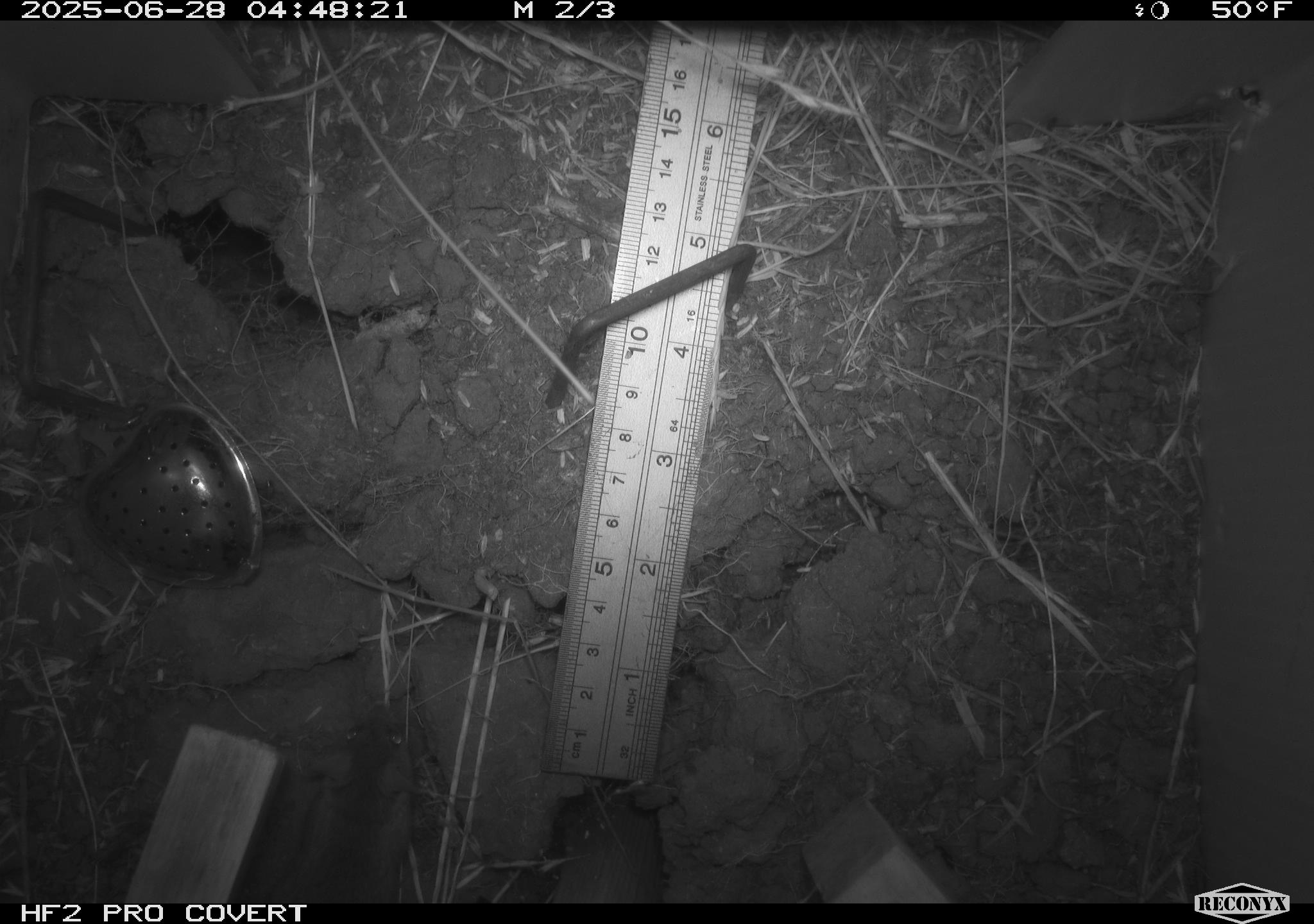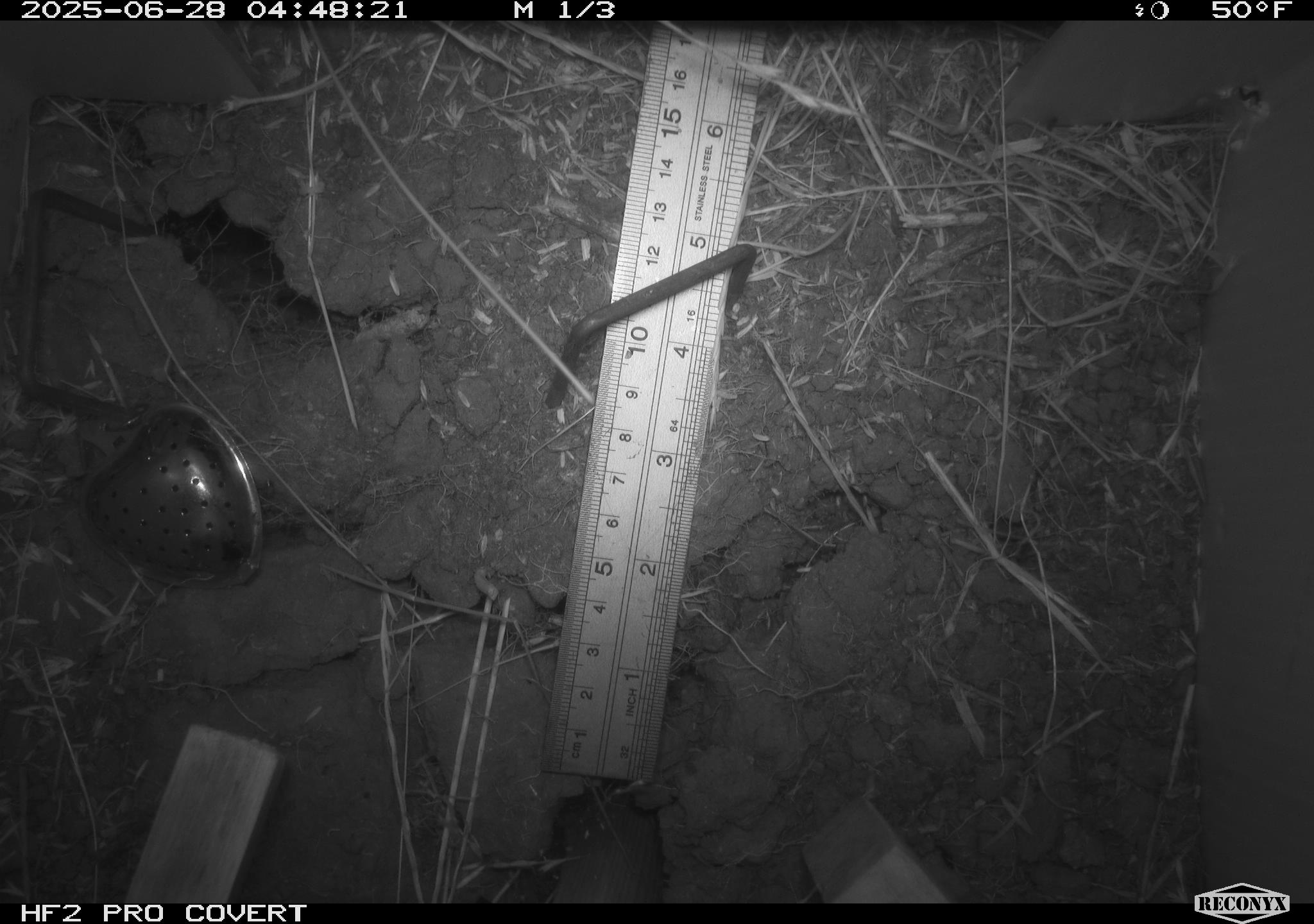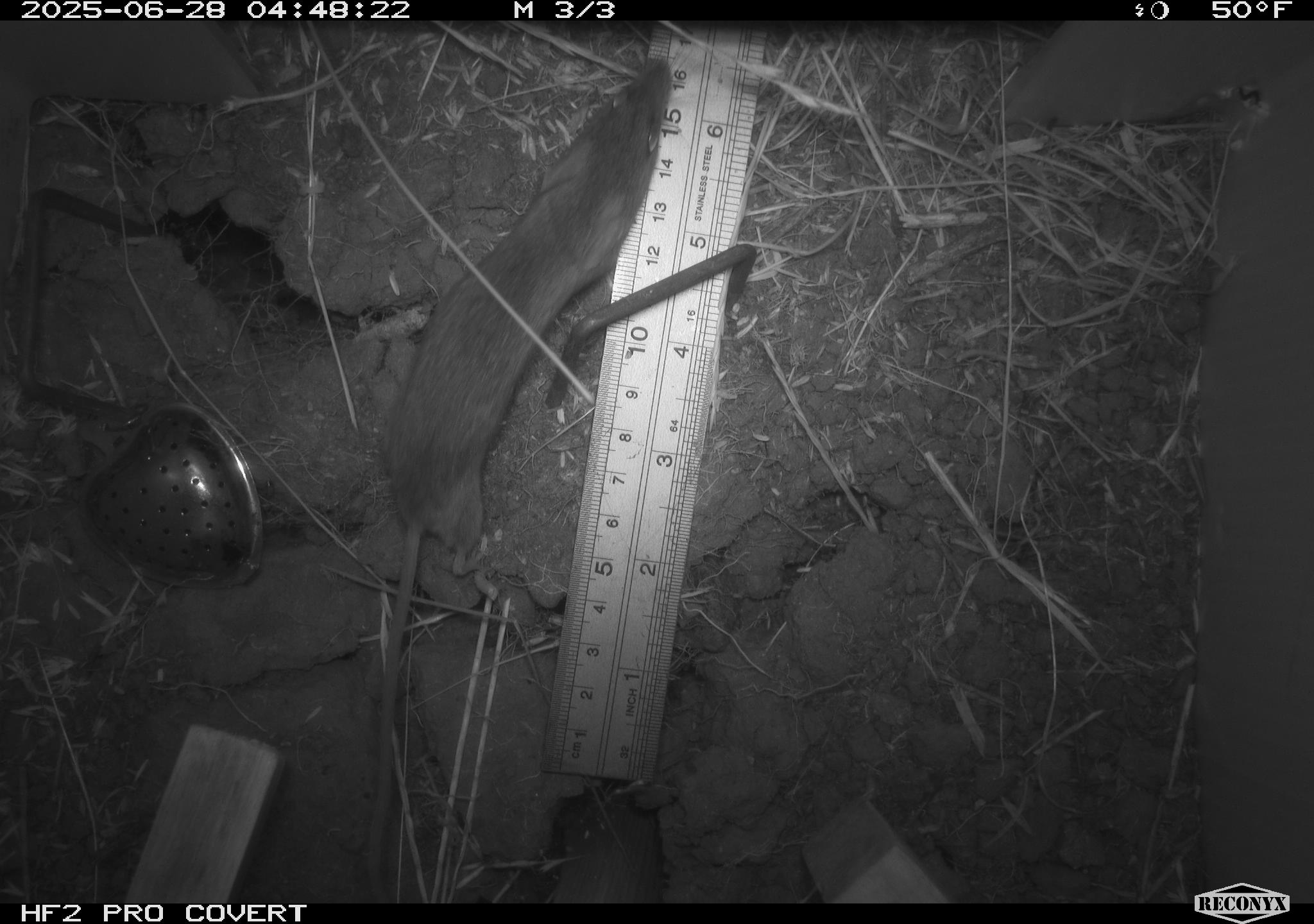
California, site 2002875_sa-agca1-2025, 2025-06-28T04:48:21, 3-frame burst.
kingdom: Animalia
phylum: Chordata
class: Mammalia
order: Rodentia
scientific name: Rodentia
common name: mouse species